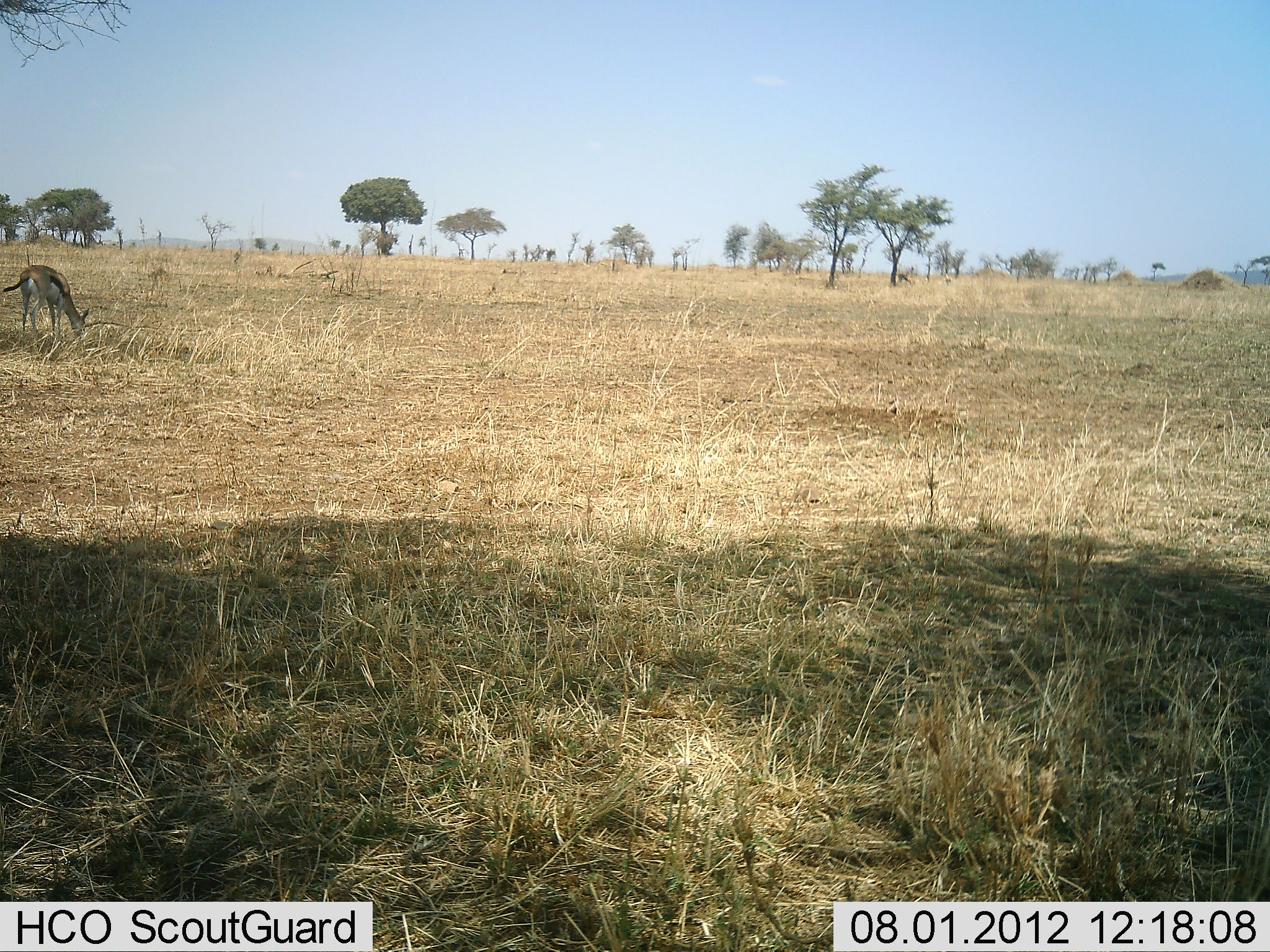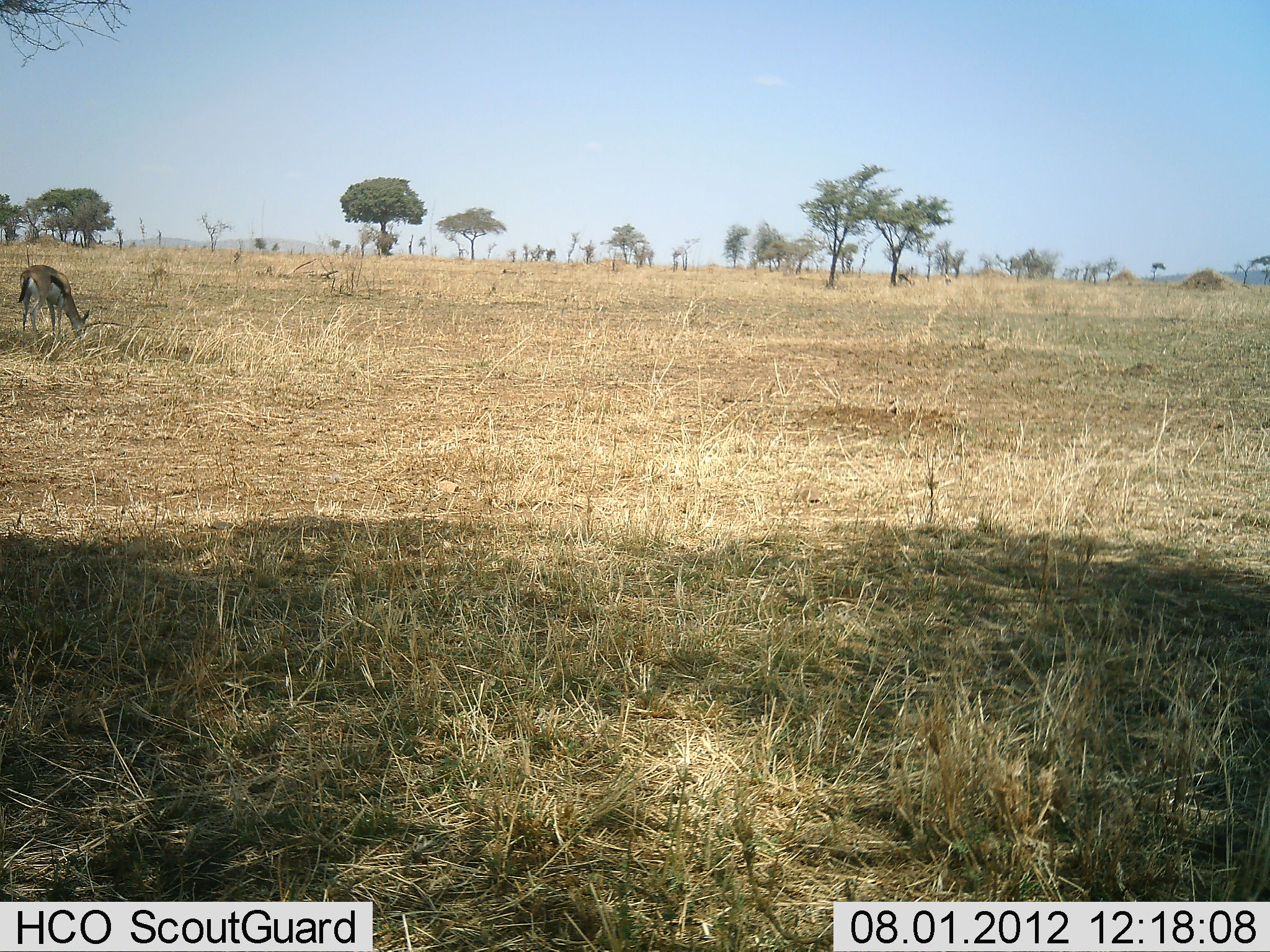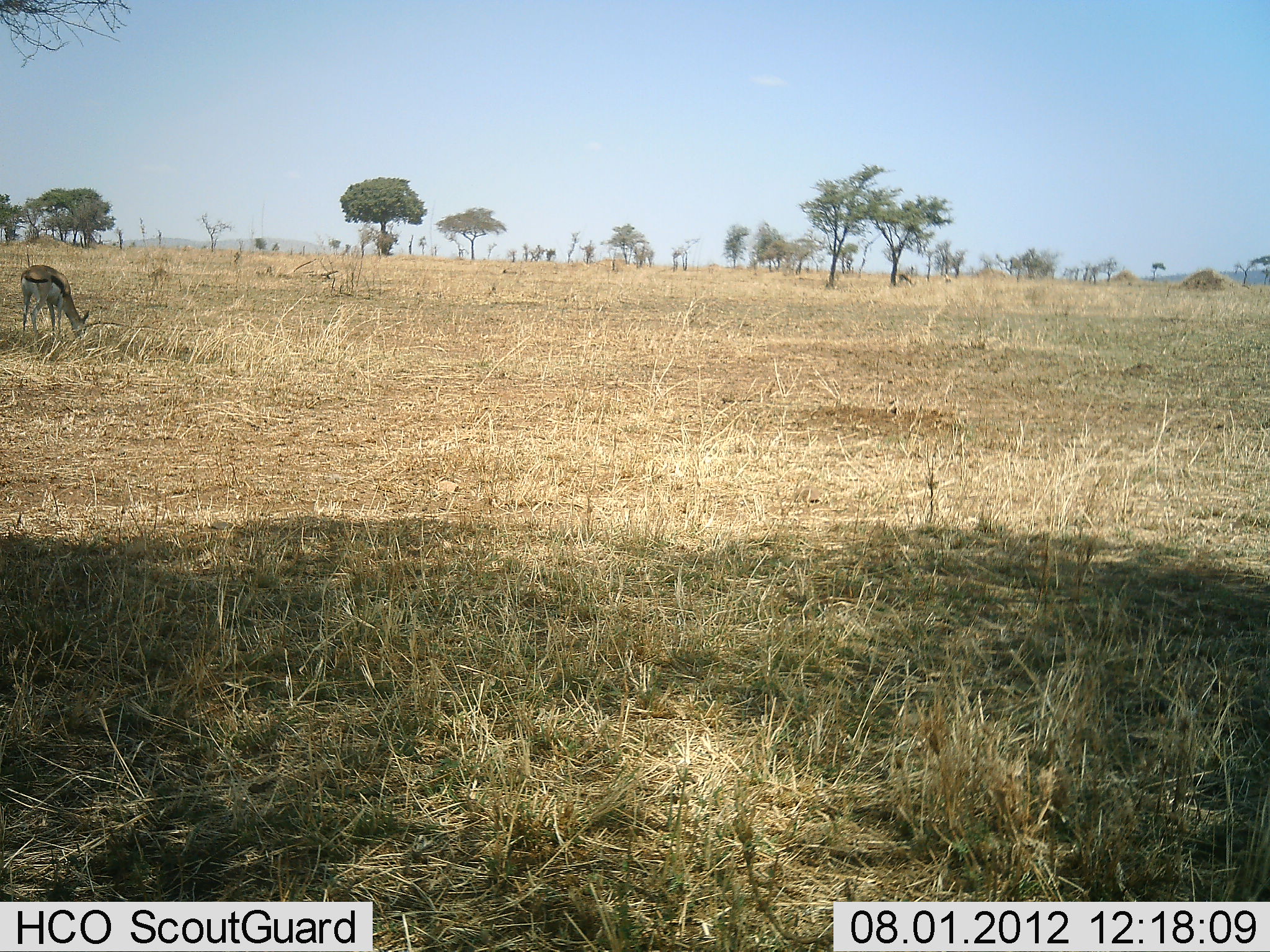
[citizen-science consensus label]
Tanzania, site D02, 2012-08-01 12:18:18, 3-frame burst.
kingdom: Animalia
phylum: Chordata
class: Mammalia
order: Artiodactyla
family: Bovidae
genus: Eudorcas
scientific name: Eudorcas thomsonii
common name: thomson's gazelle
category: gazellethomsons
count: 1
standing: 20%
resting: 0%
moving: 0%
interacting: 0%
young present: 0%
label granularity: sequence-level